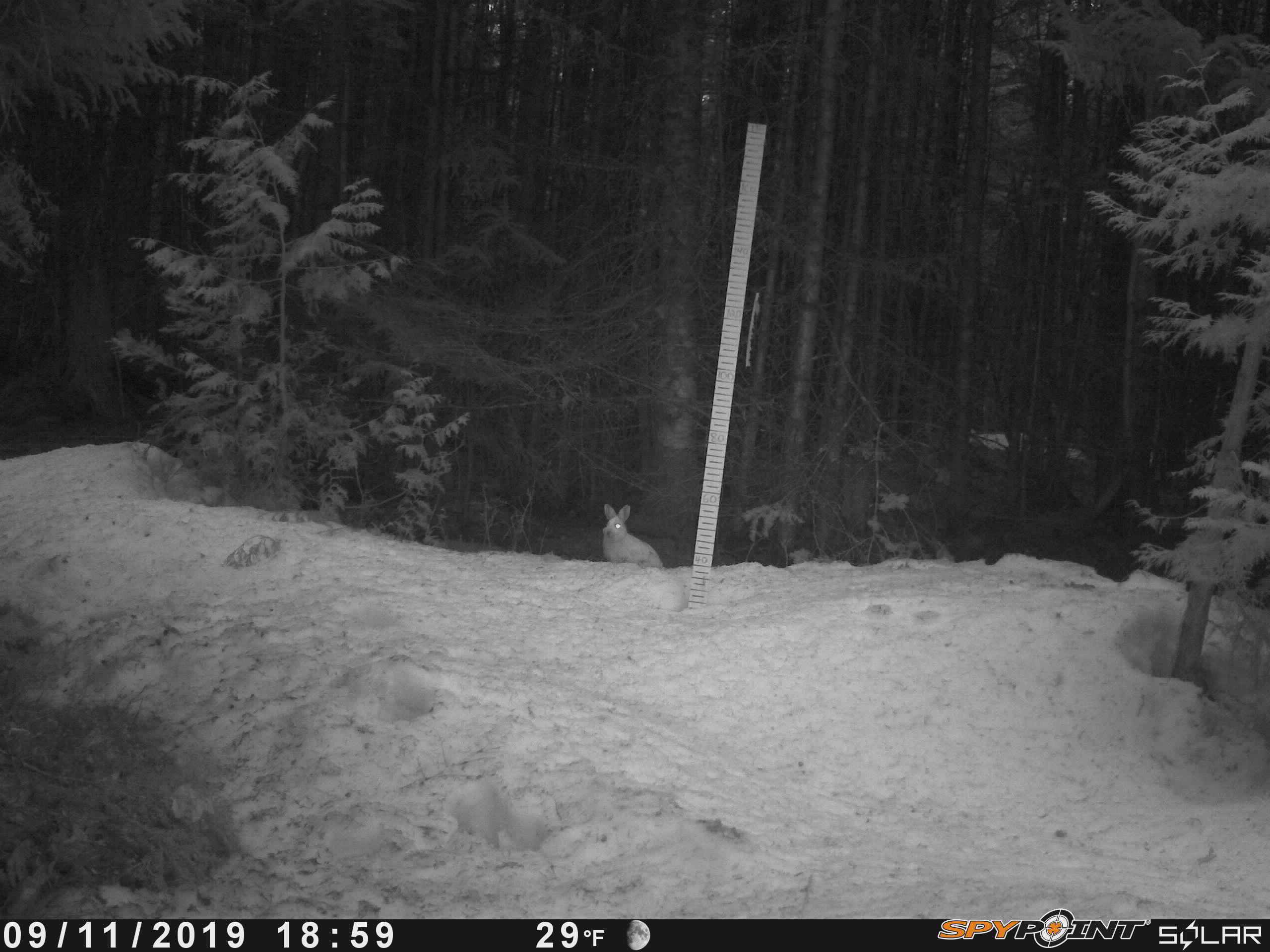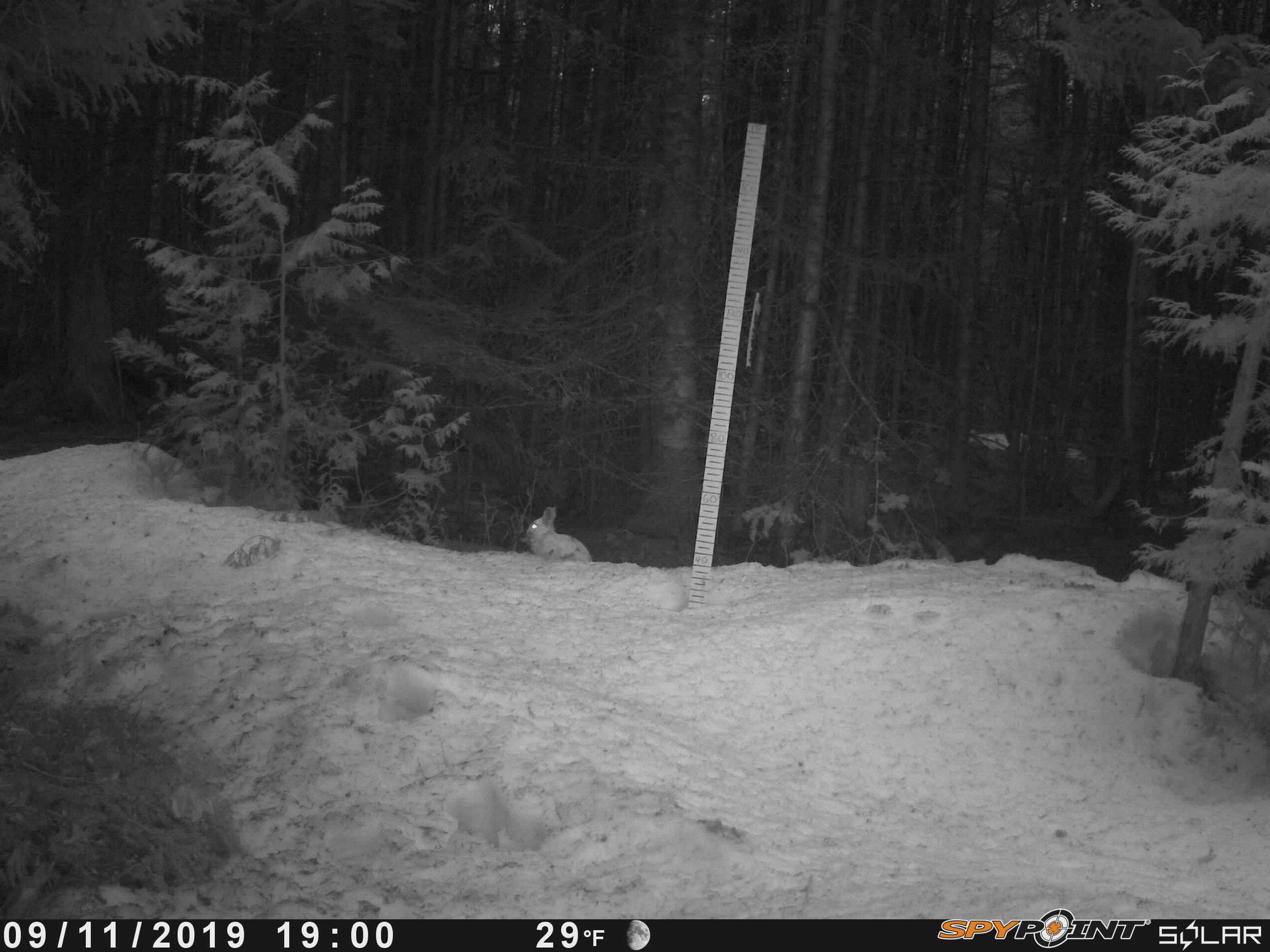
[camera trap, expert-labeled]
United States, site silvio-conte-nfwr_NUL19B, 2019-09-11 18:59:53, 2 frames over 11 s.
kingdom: Animalia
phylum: Chordata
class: Mammalia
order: Lagomorpha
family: Leporidae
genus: Lepus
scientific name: Lepus americanus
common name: snowshoe hare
Snowshoe hare (Lepus americanus).